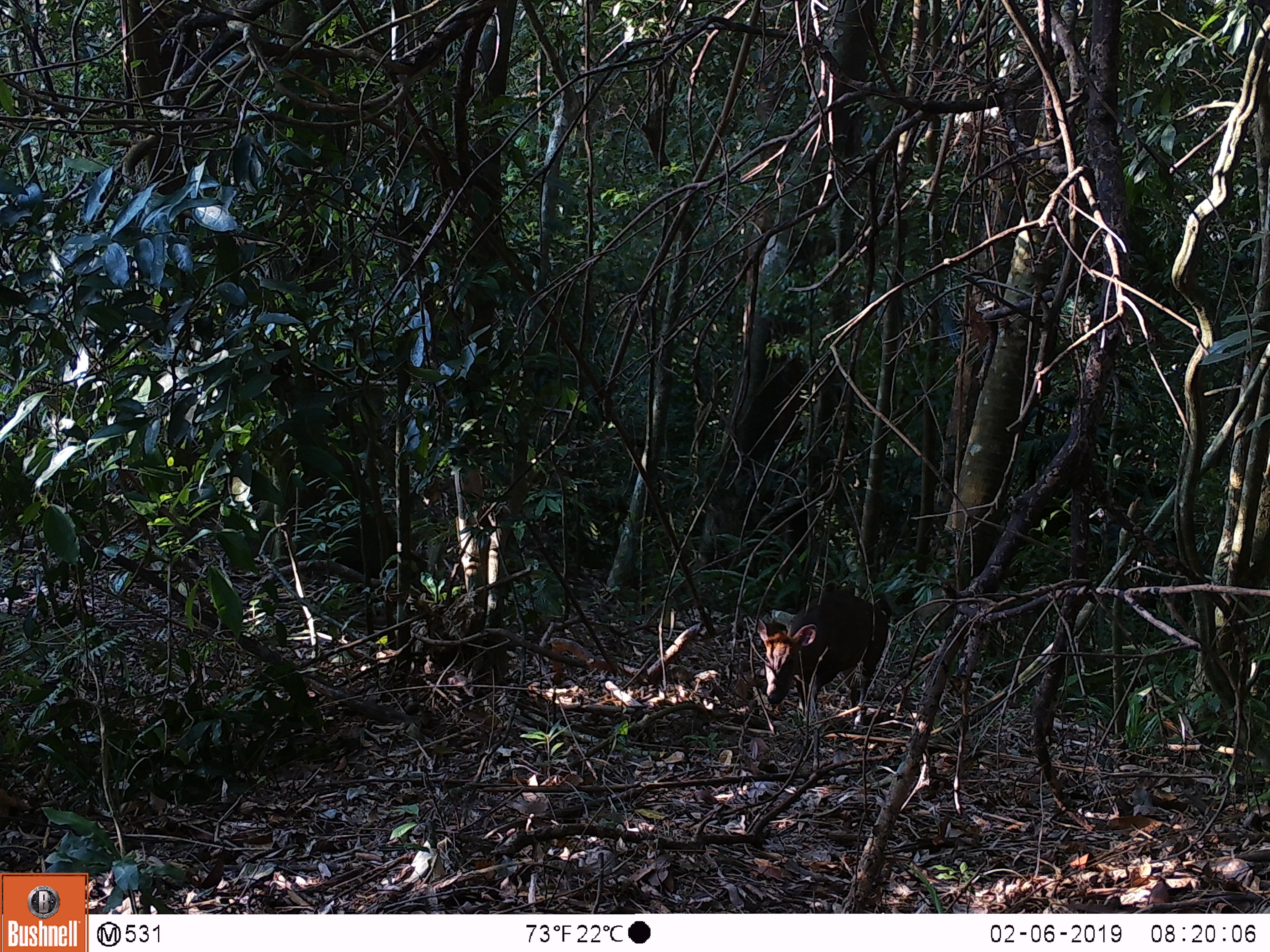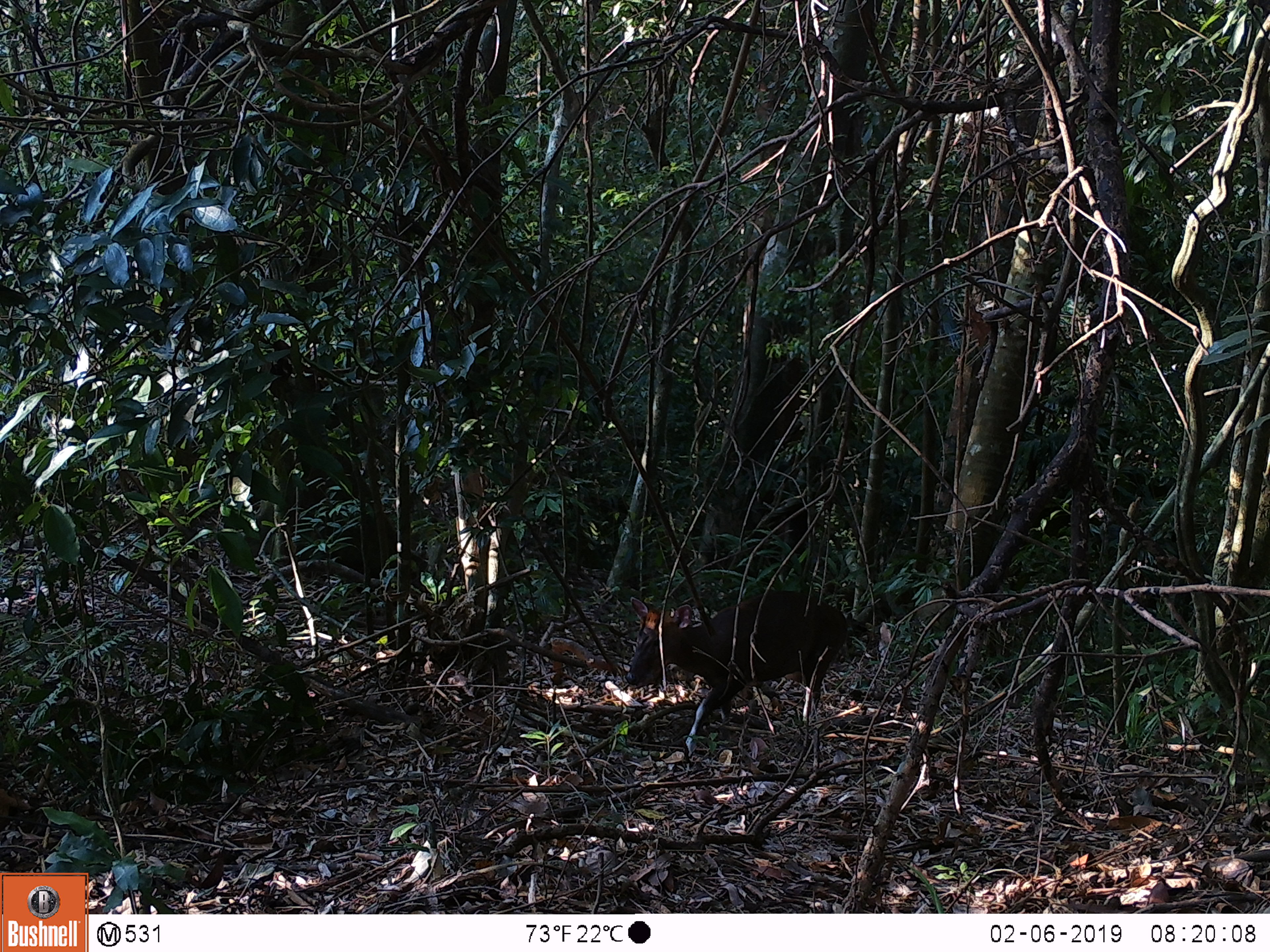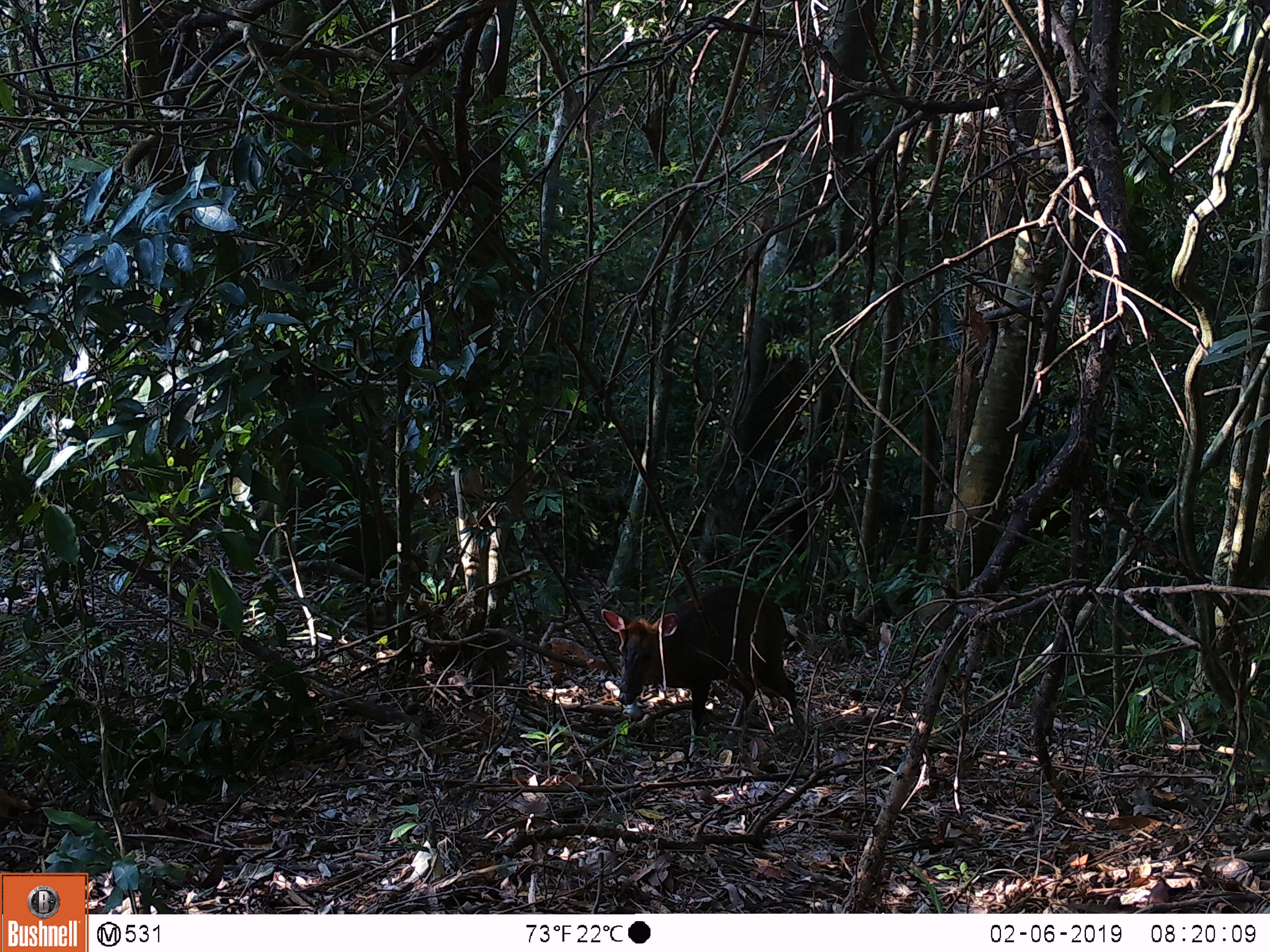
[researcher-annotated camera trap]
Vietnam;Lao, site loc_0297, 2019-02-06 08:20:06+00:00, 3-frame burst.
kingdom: Animalia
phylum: Chordata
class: Mammalia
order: Artiodactyla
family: Cervidae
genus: Muntiacus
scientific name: Muntiacus rooseveltorum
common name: roosevelt's muntjac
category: roosevelts muntjac group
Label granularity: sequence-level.